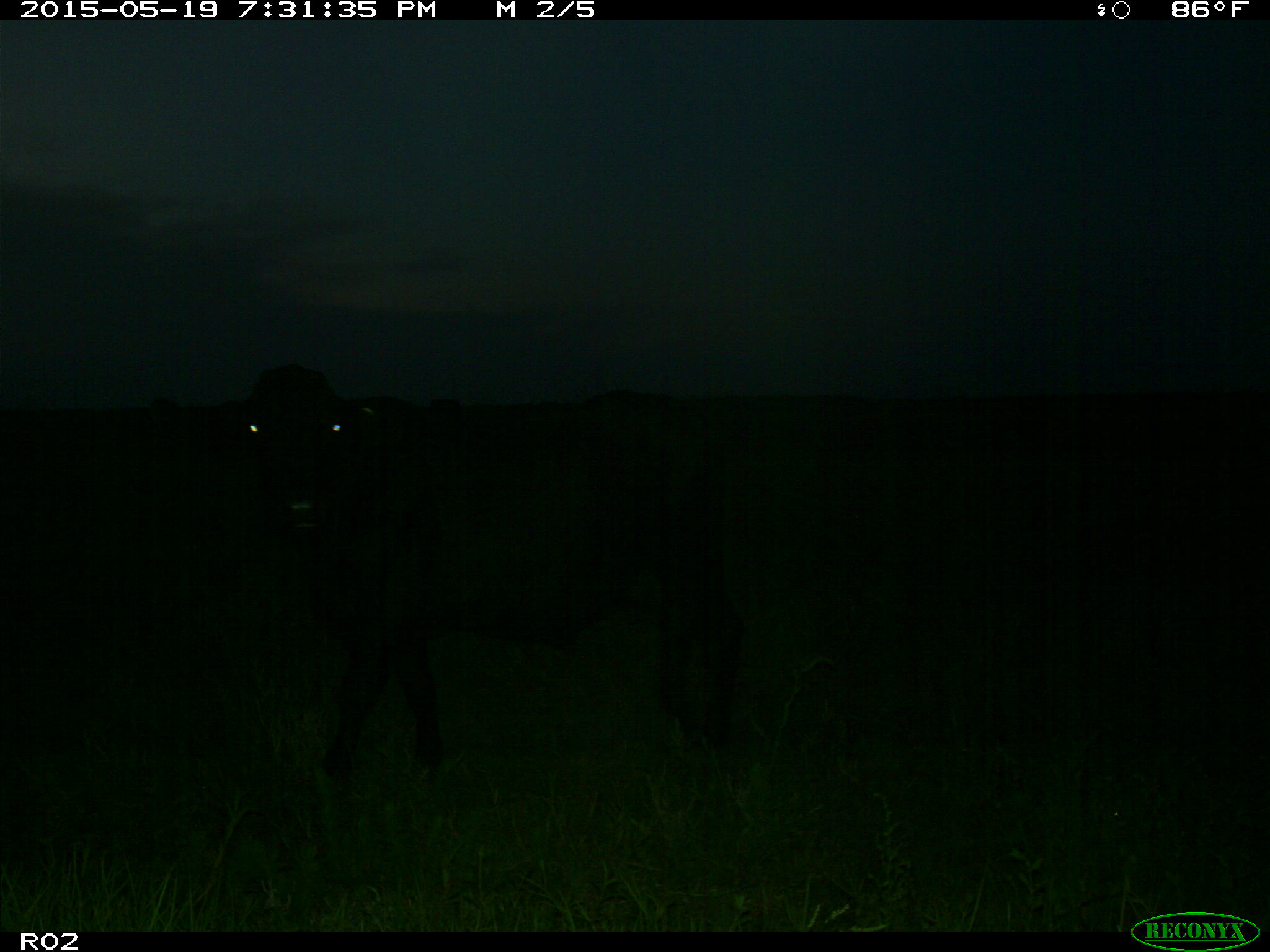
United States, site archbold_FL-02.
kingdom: Animalia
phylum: Chordata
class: Mammalia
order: Artiodactyla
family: Bovidae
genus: Bos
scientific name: Bos taurus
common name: domestic cow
Bos taurus (domestic cow).